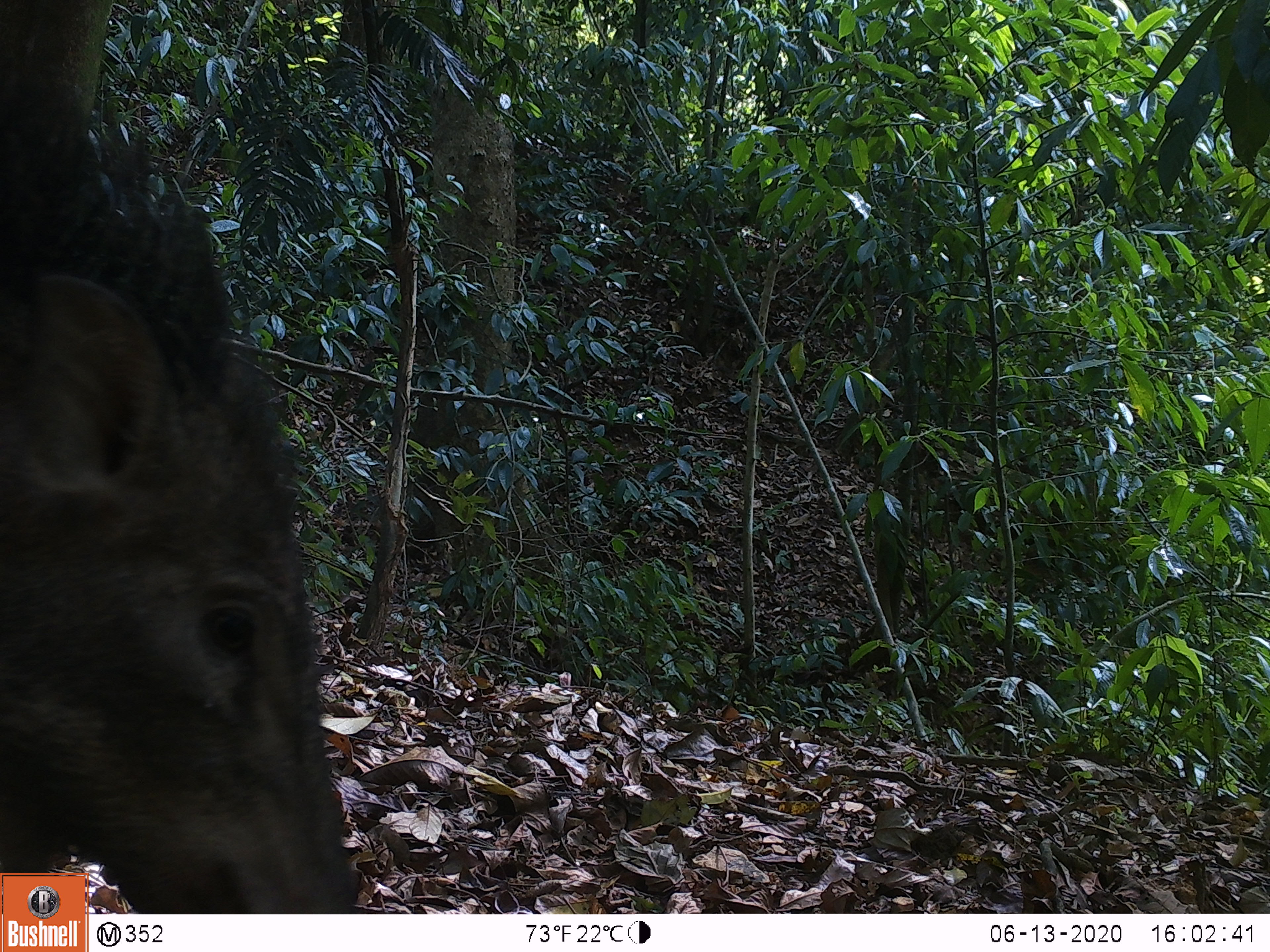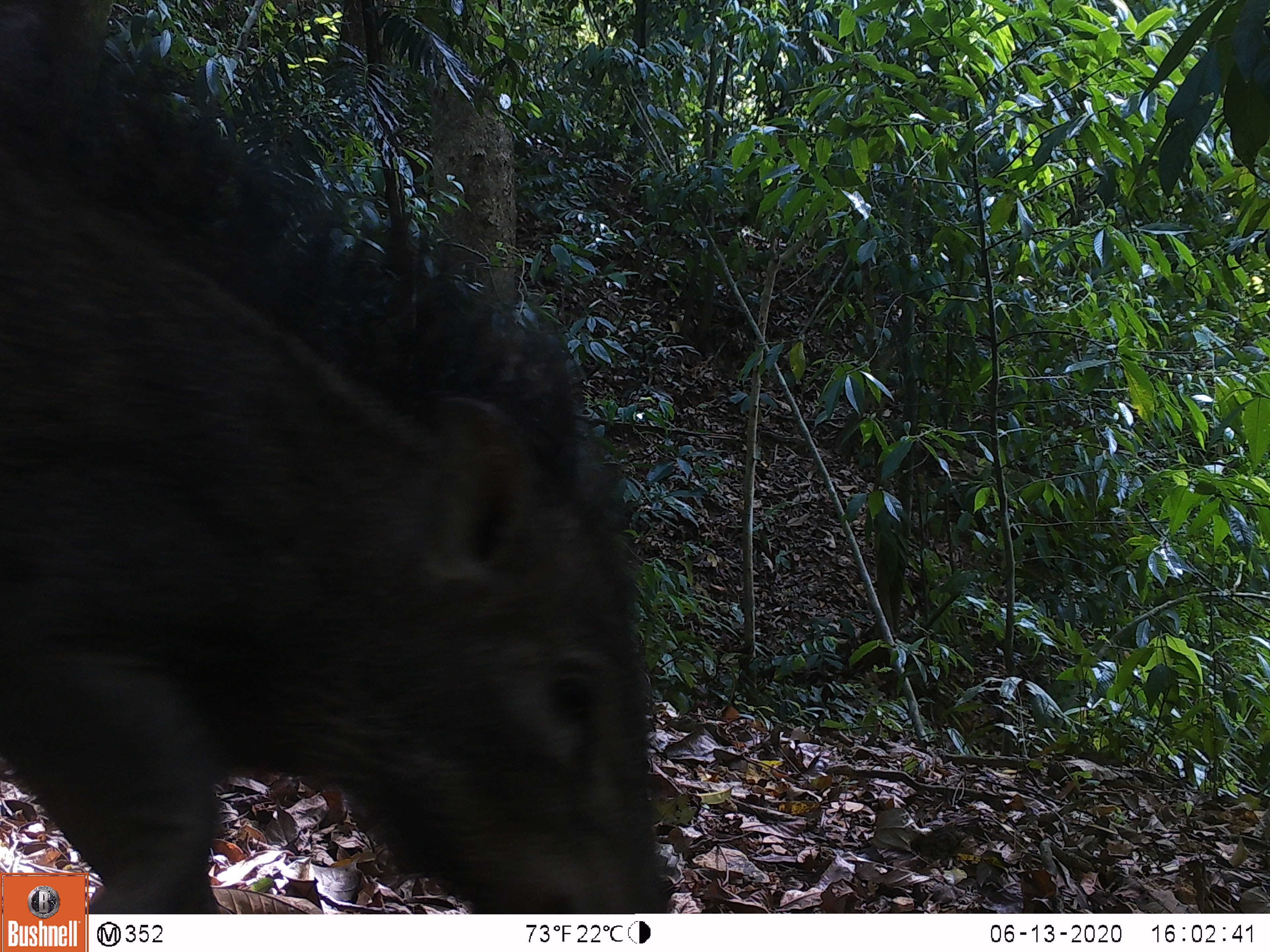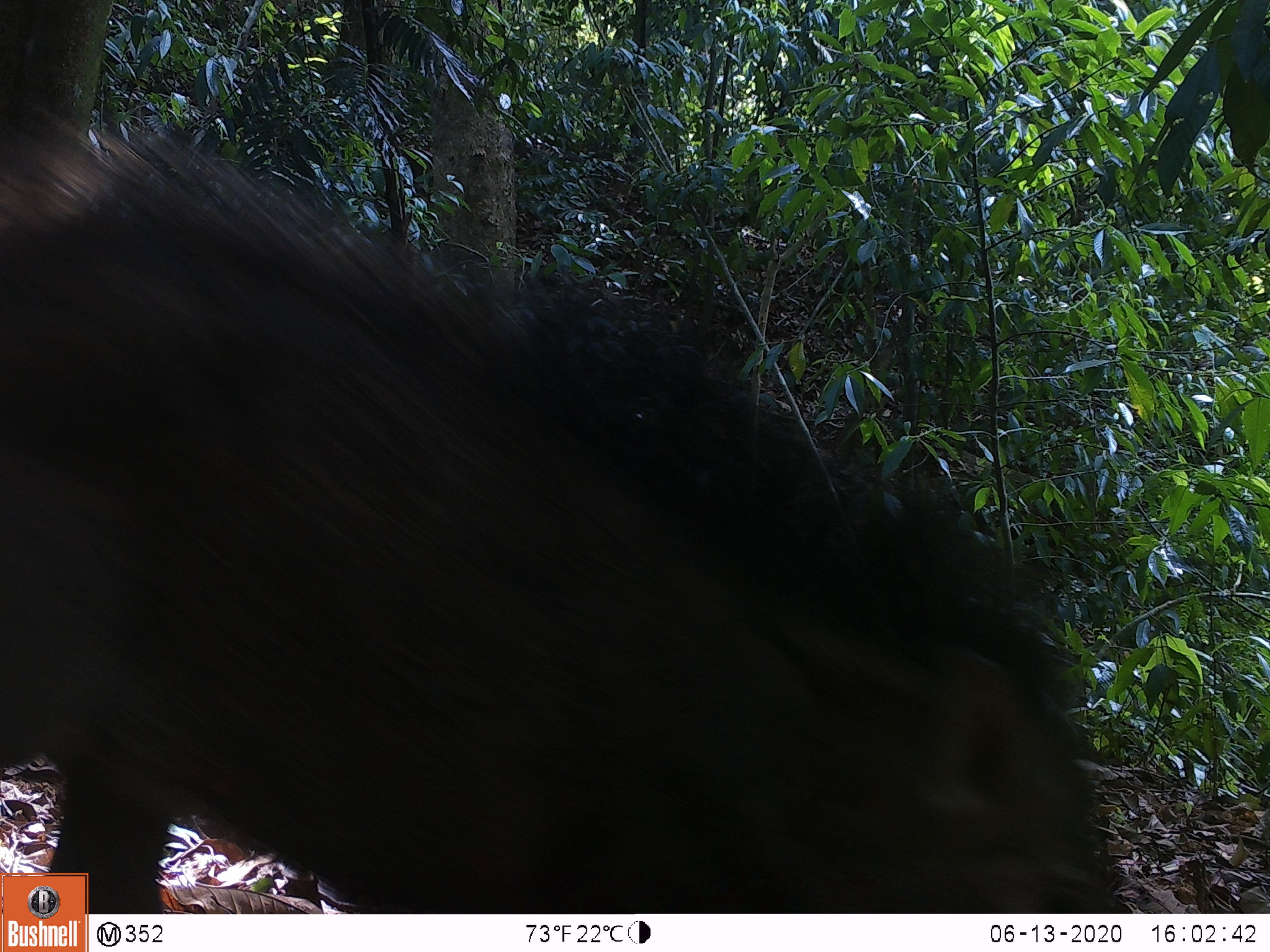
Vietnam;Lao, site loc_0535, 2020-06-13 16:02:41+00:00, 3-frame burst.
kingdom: Animalia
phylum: Chordata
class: Mammalia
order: Artiodactyla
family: Suidae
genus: Sus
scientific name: Sus scrofa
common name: eurasian wild pig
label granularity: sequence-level